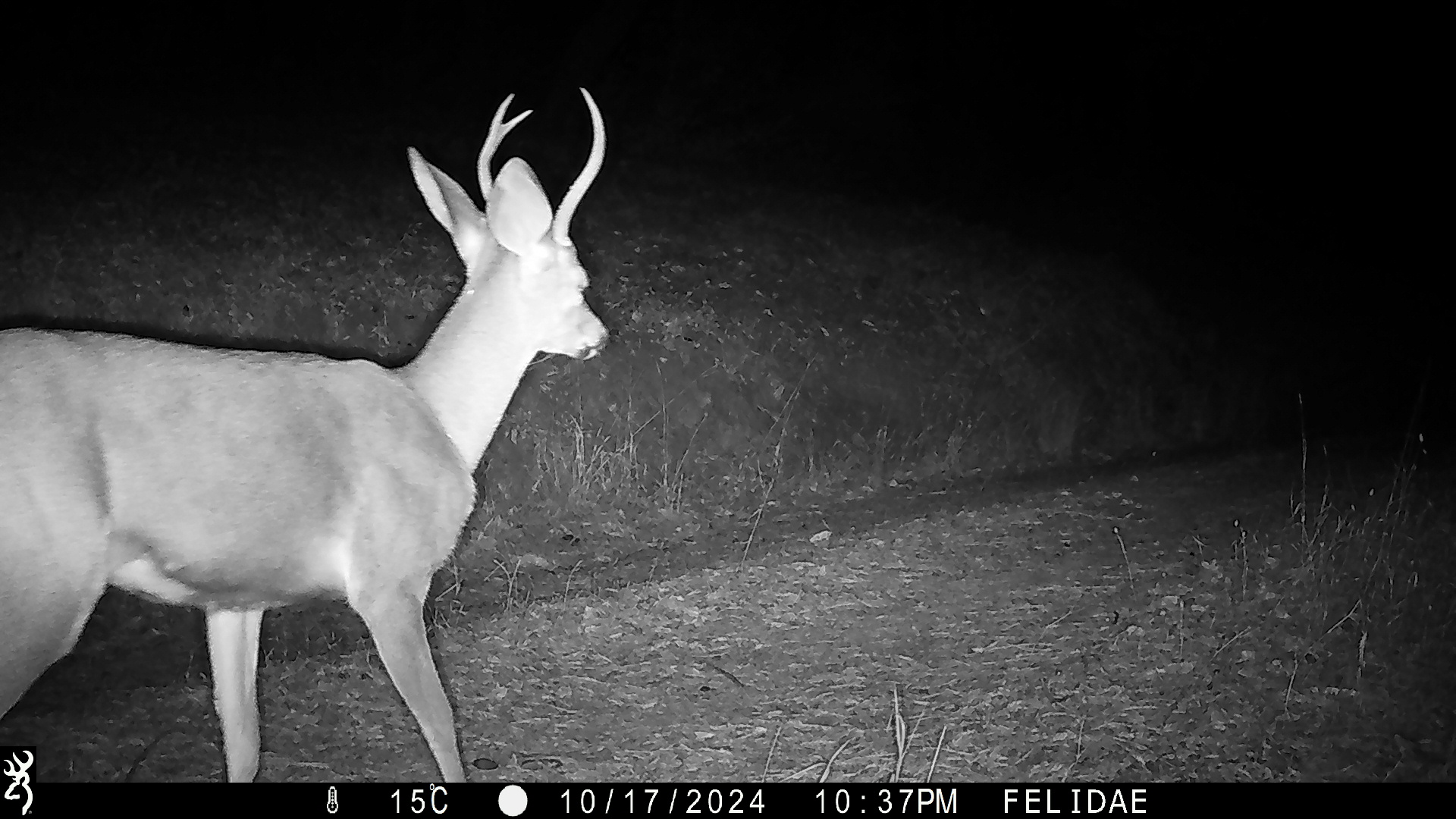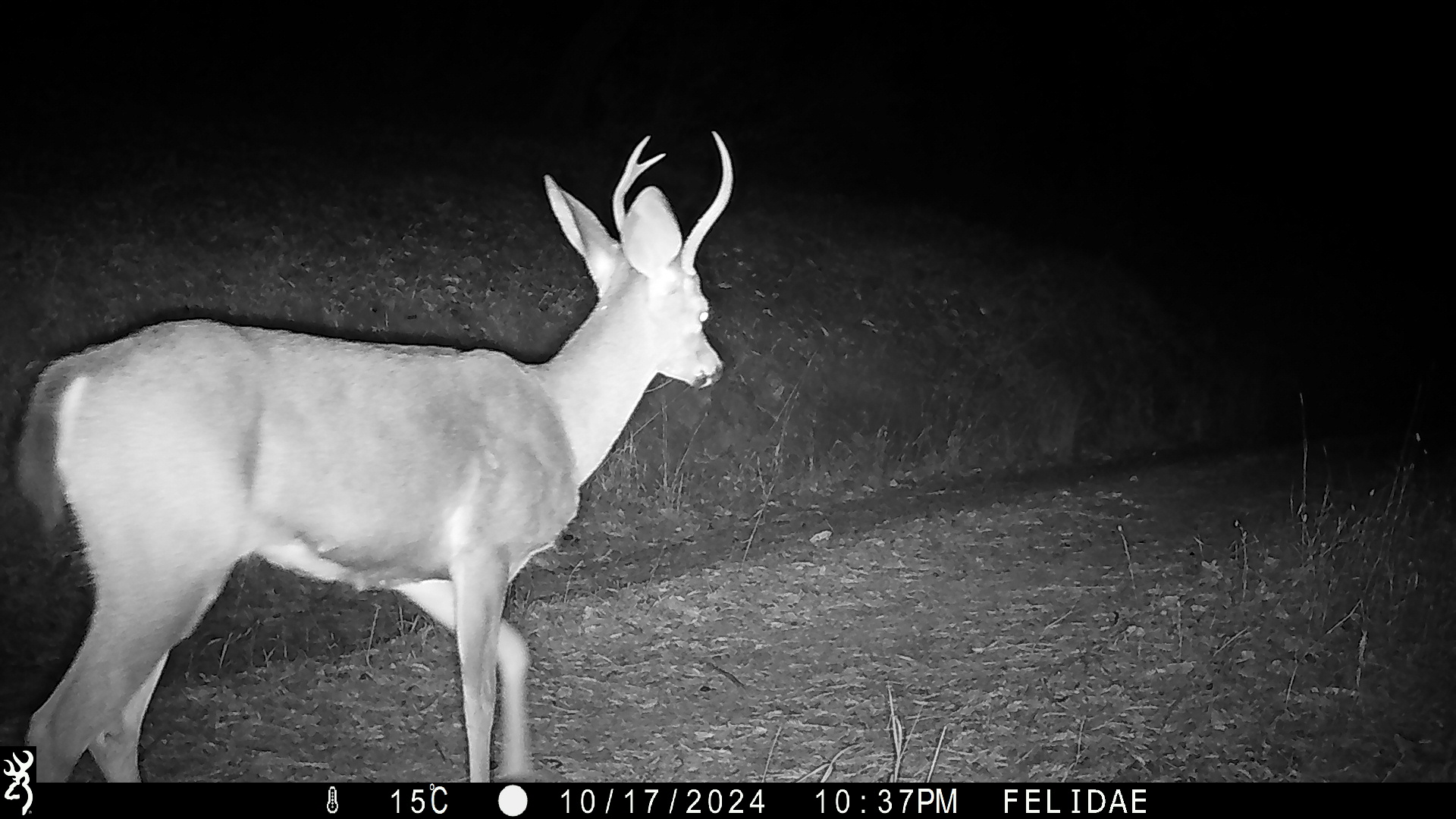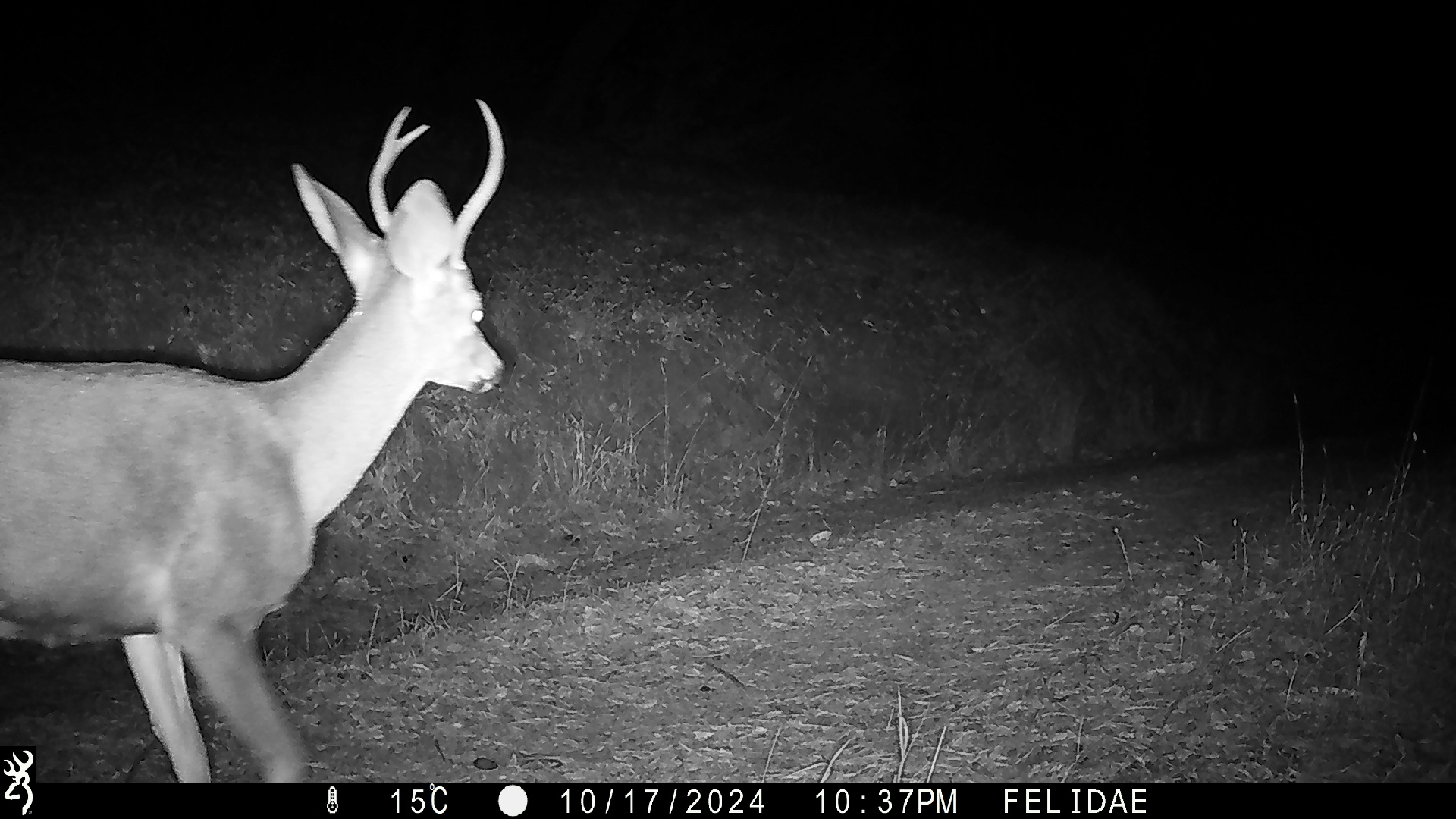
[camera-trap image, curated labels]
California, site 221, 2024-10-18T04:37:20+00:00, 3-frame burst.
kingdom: Animalia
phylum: Chordata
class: Mammalia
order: Artiodactyla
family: Cervidae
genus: Odocoileus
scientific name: Odocoileus hemionus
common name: mule deer